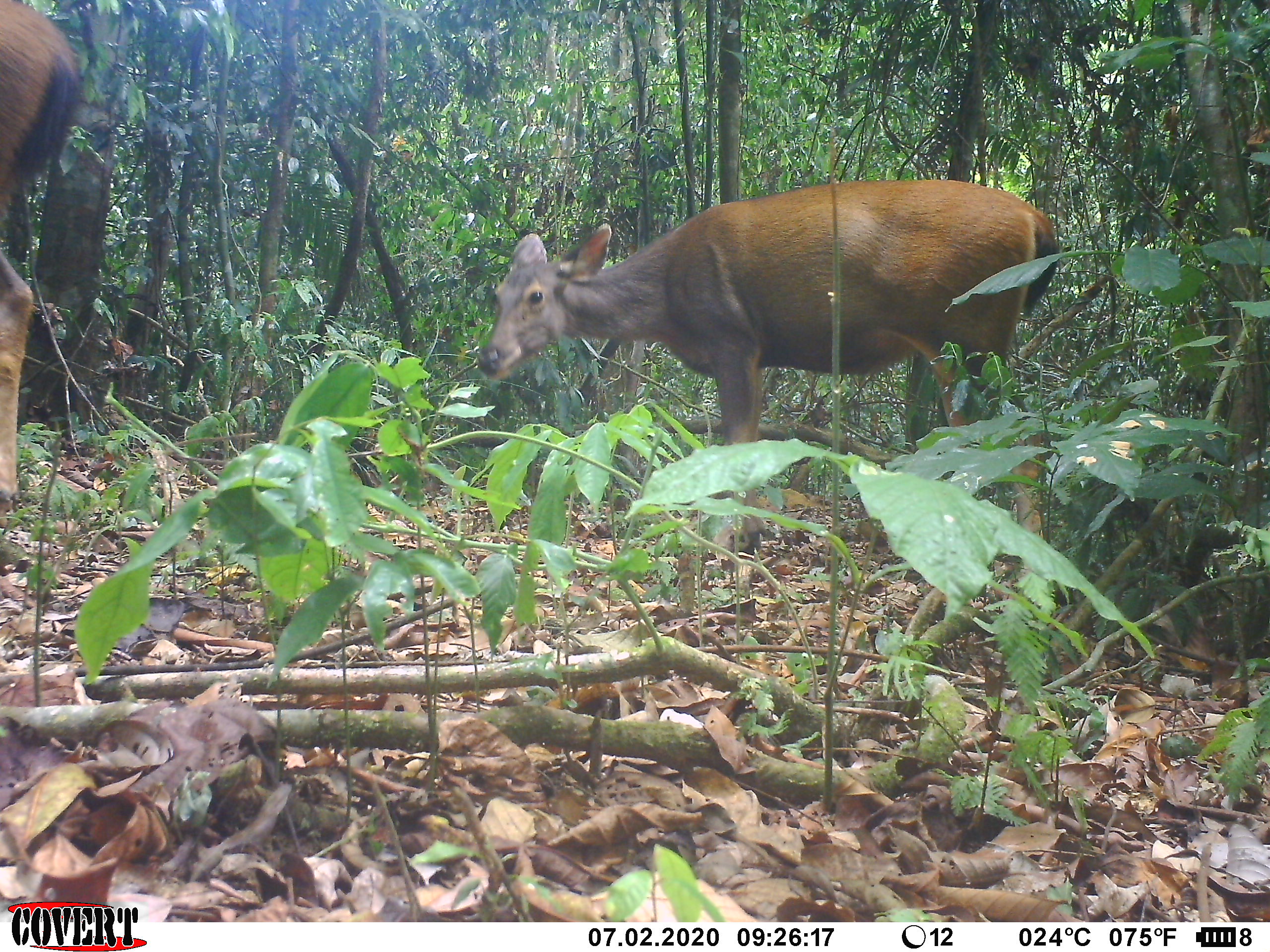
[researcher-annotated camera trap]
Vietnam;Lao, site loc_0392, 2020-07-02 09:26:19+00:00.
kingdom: Animalia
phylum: Chordata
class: Mammalia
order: Artiodactyla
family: Cervidae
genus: Rusa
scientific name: Rusa unicolor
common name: sambar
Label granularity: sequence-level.